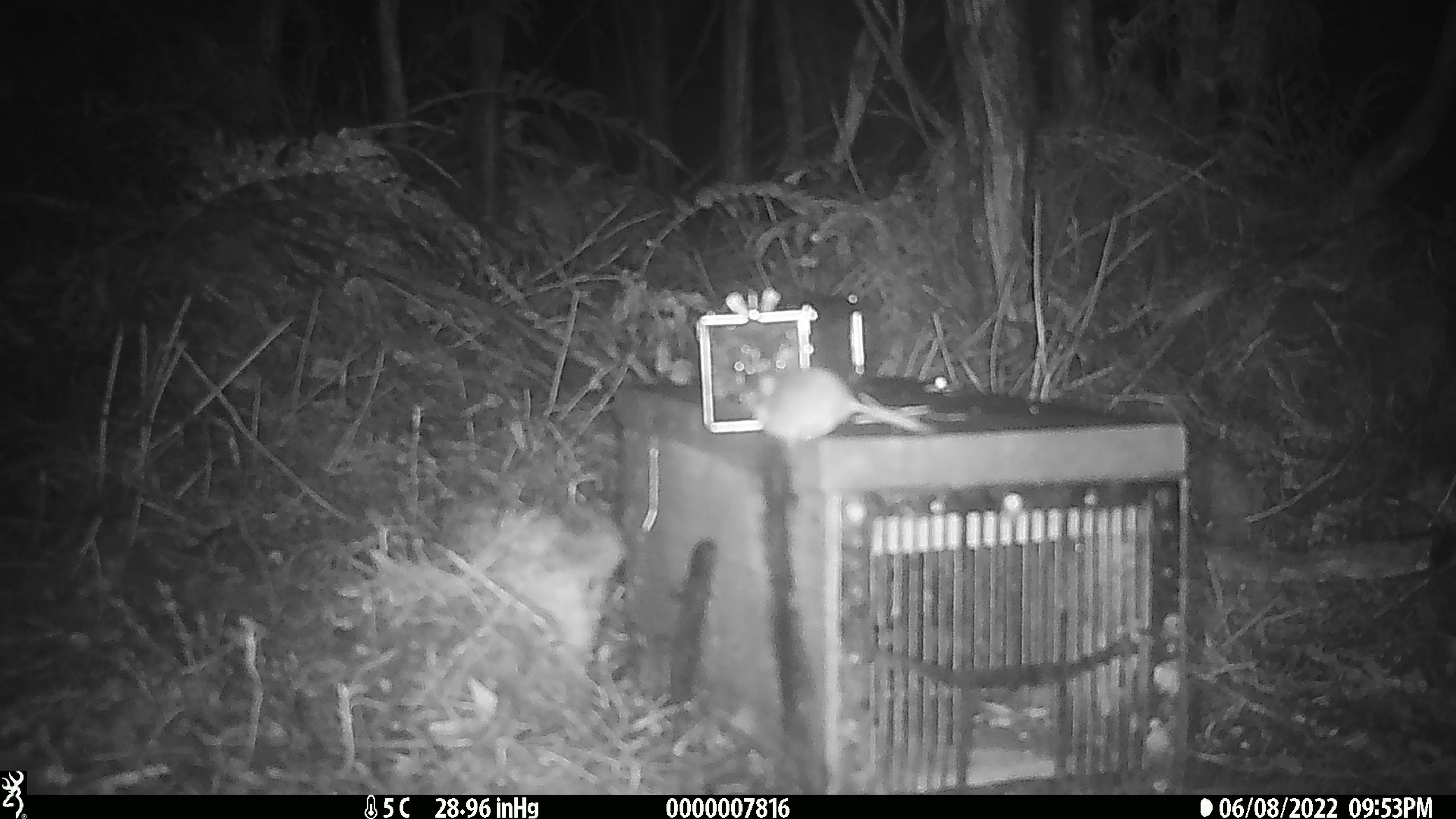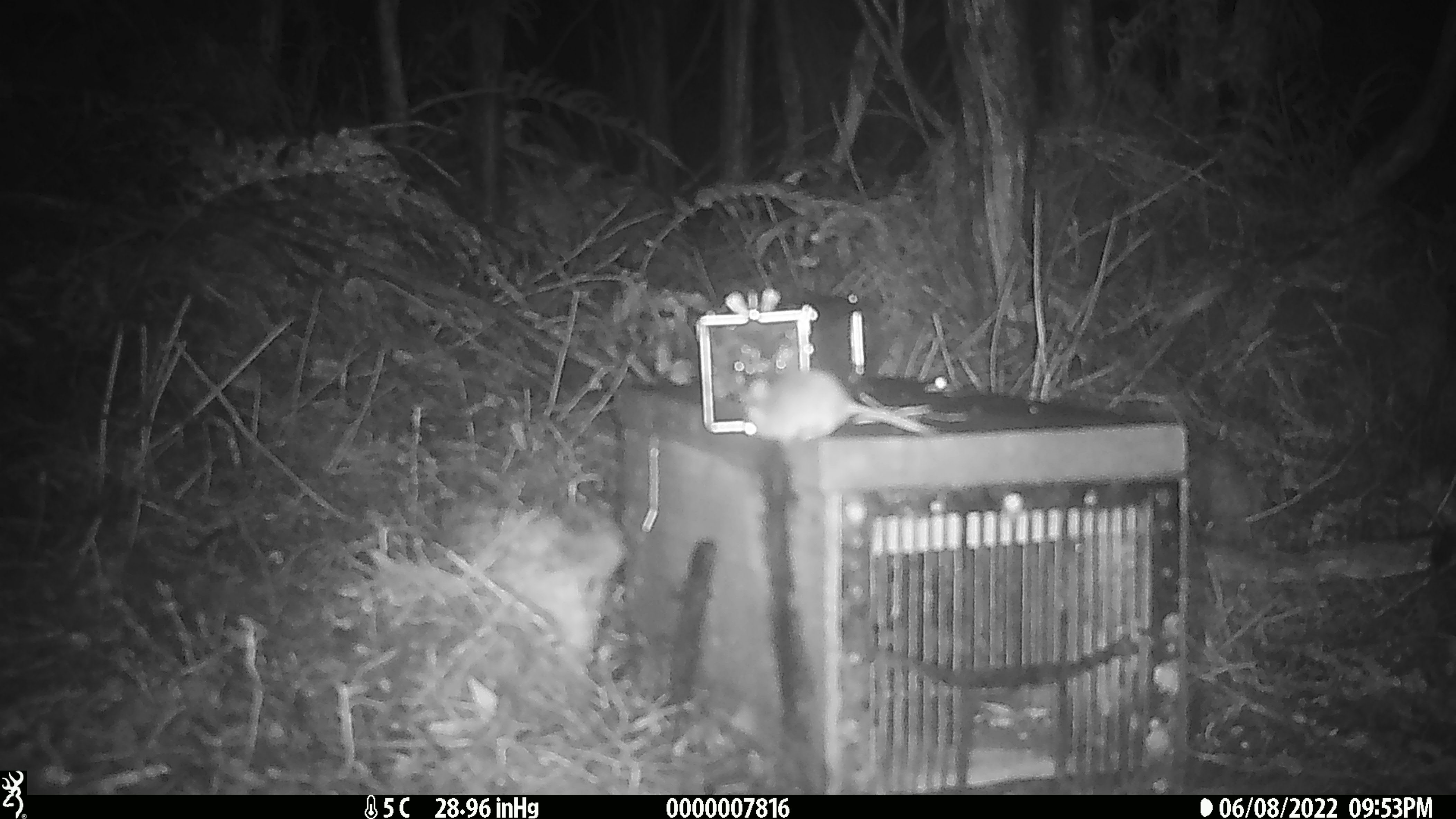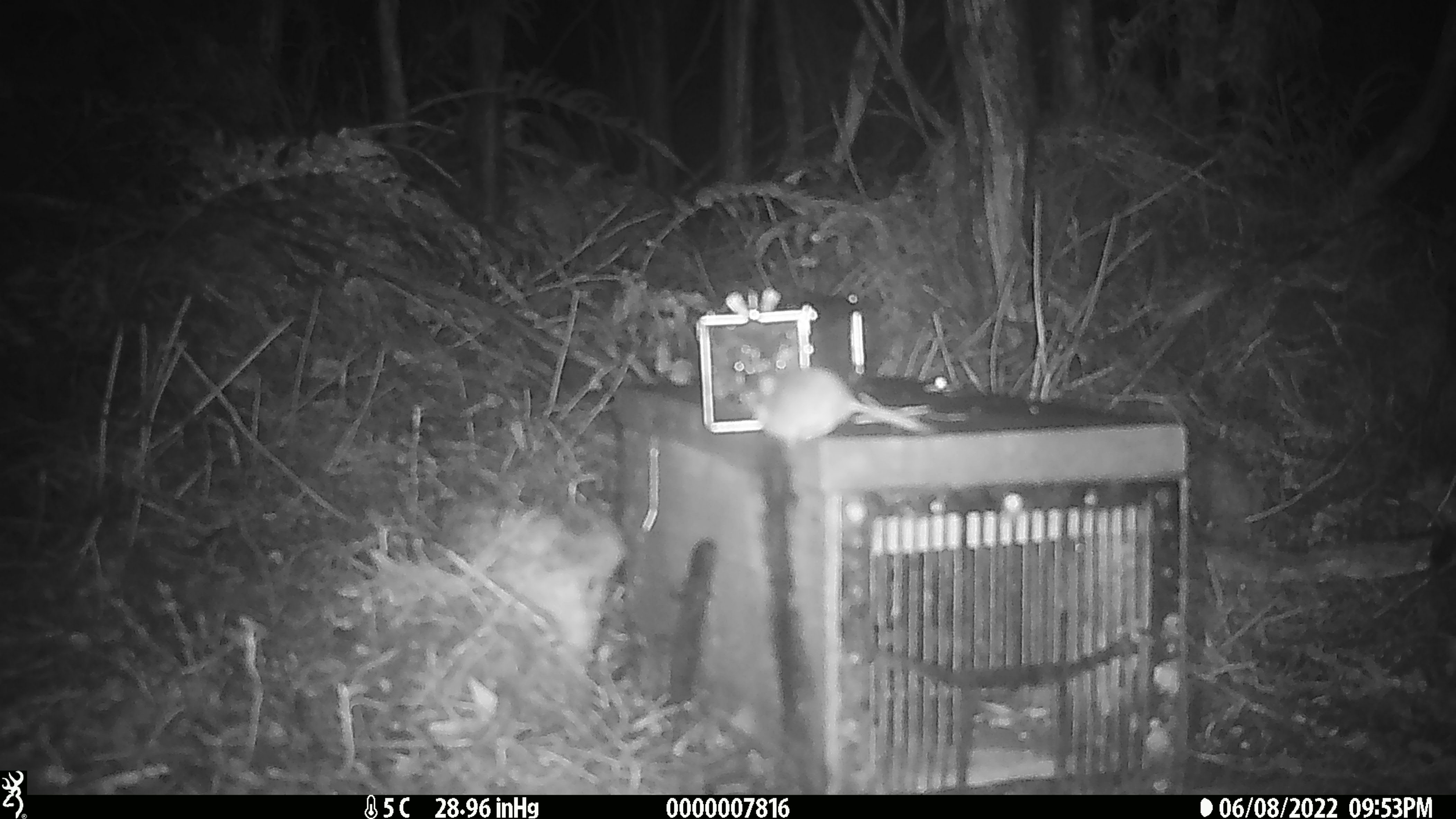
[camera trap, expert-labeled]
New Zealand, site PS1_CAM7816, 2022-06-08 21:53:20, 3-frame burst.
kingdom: Animalia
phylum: Chordata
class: Mammalia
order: Rodentia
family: Muridae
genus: Mus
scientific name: Mus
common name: mouse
Mouse (Mus).